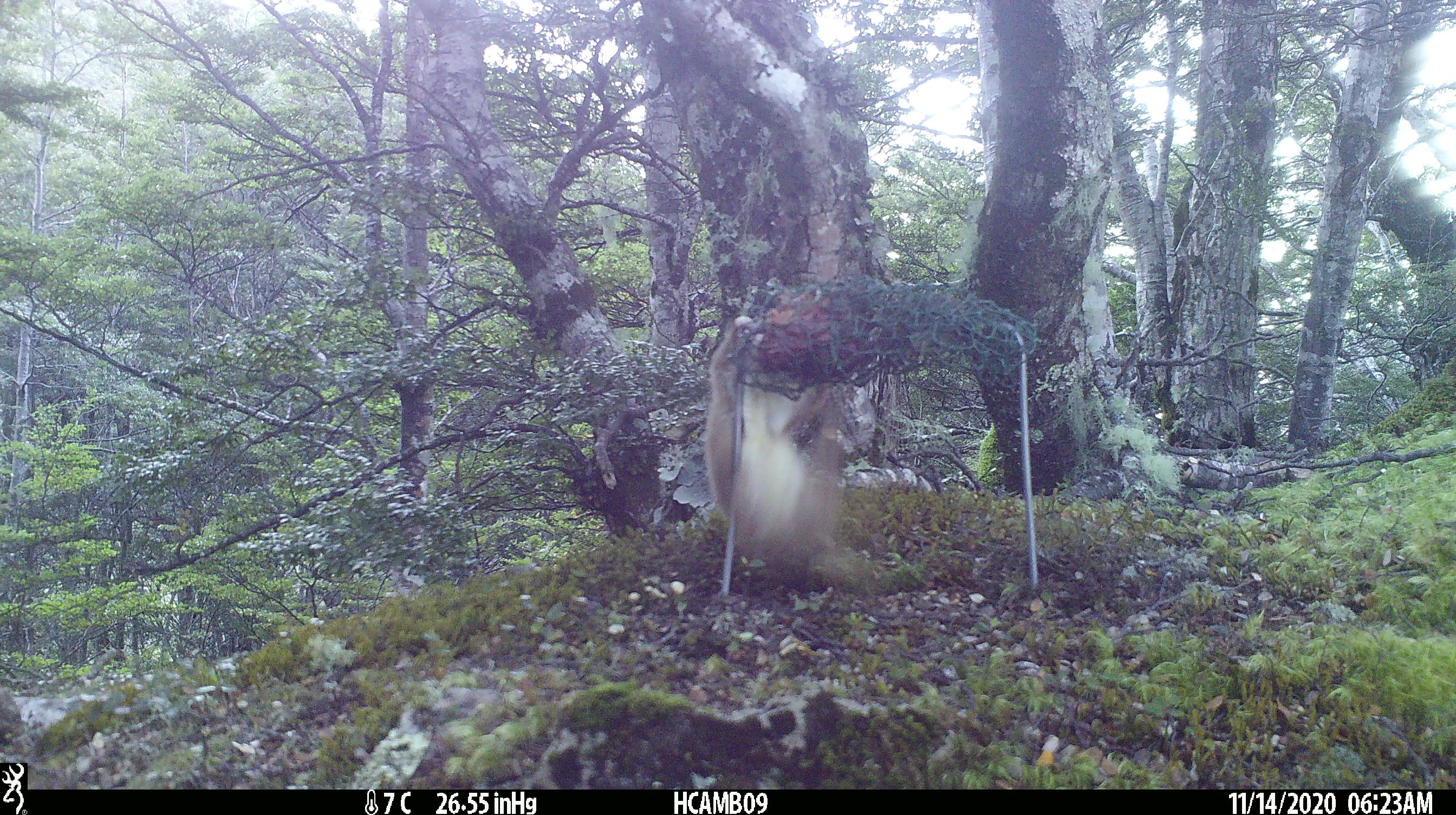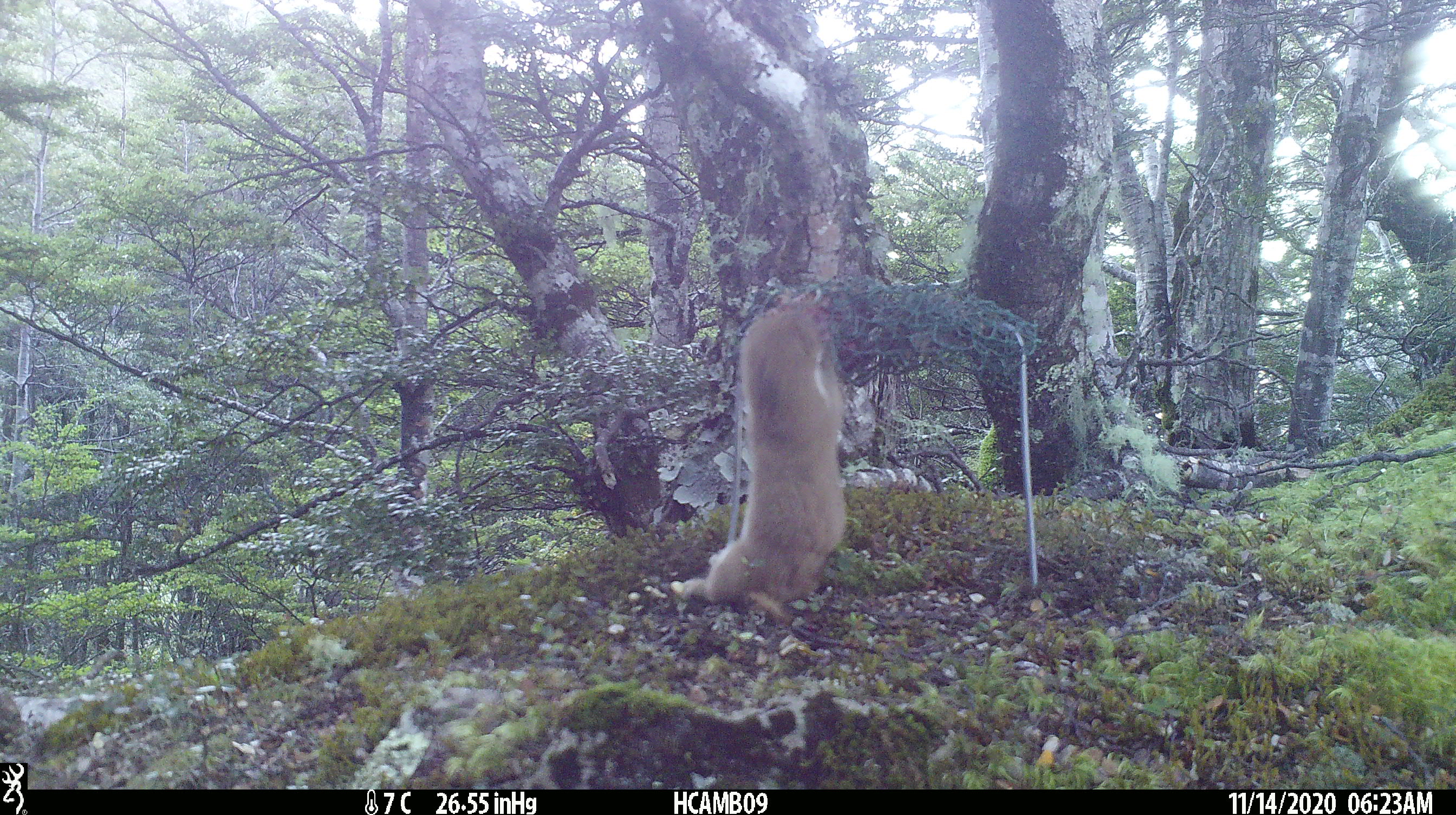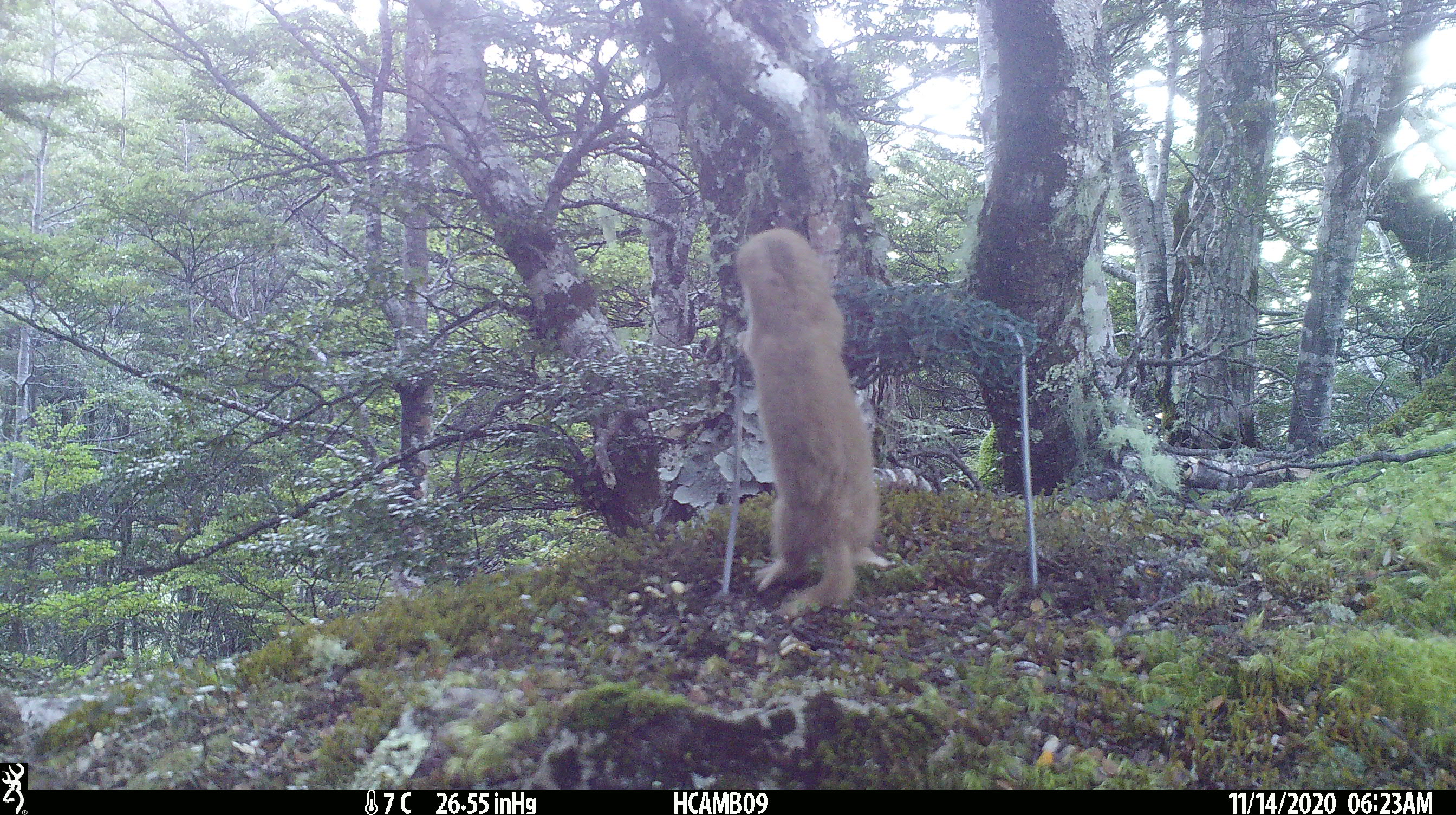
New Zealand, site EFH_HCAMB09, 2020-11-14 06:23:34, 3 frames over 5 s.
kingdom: Animalia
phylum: Chordata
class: Mammalia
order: Carnivora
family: Mustelidae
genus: Mustela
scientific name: Mustela nivalis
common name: least weasel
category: weasel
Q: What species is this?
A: Weasel (least weasel) (Mustela nivalis).